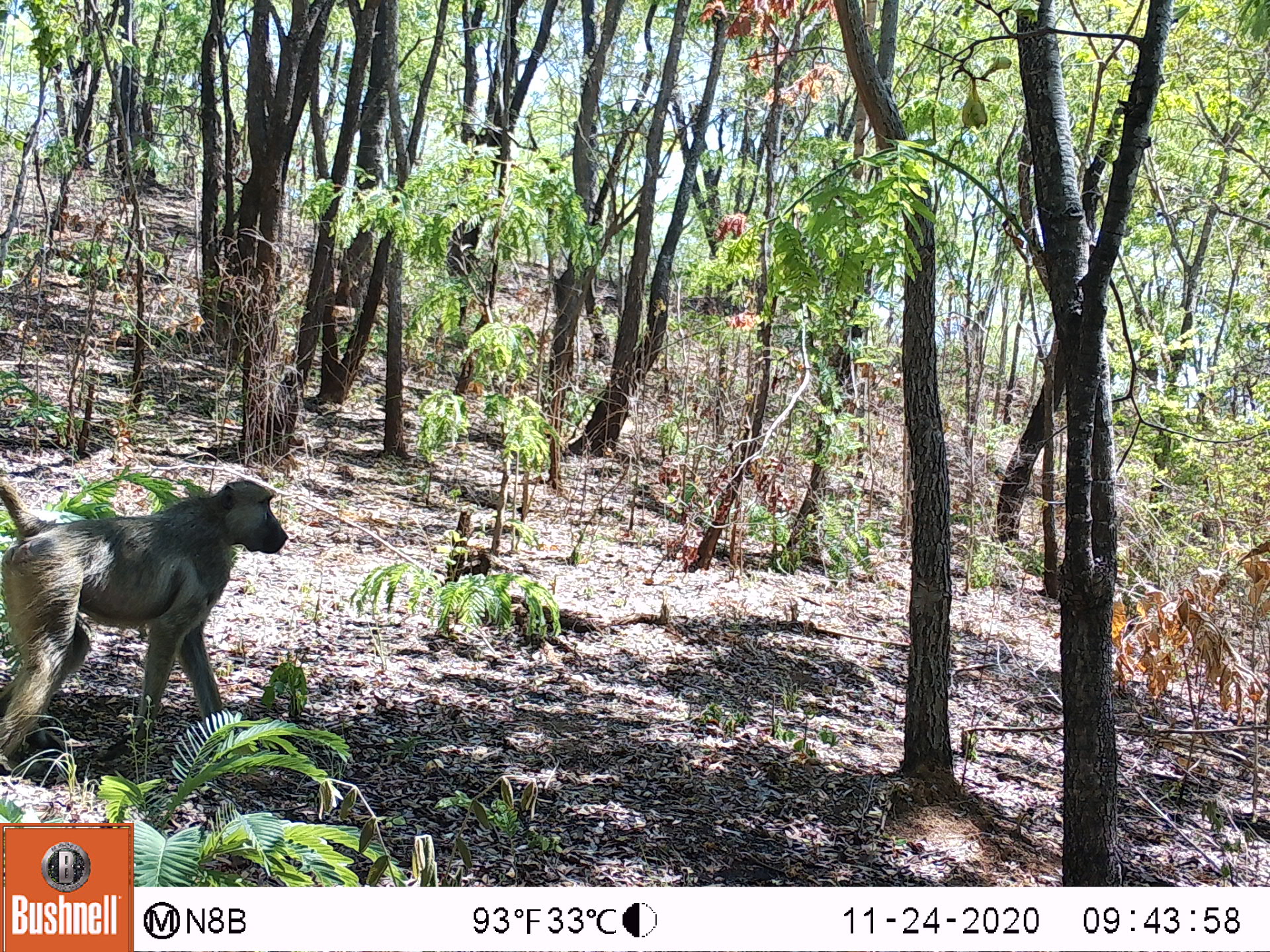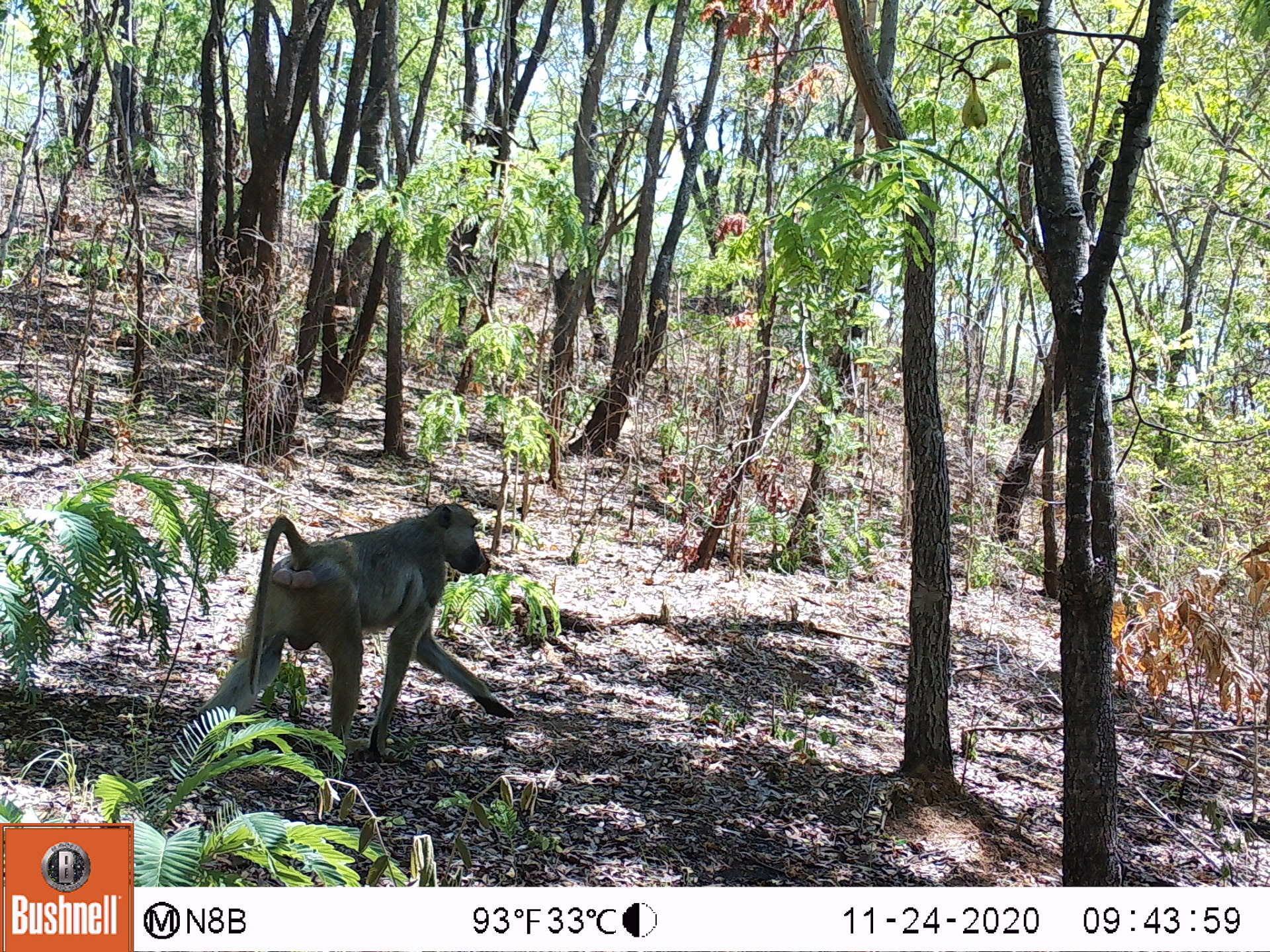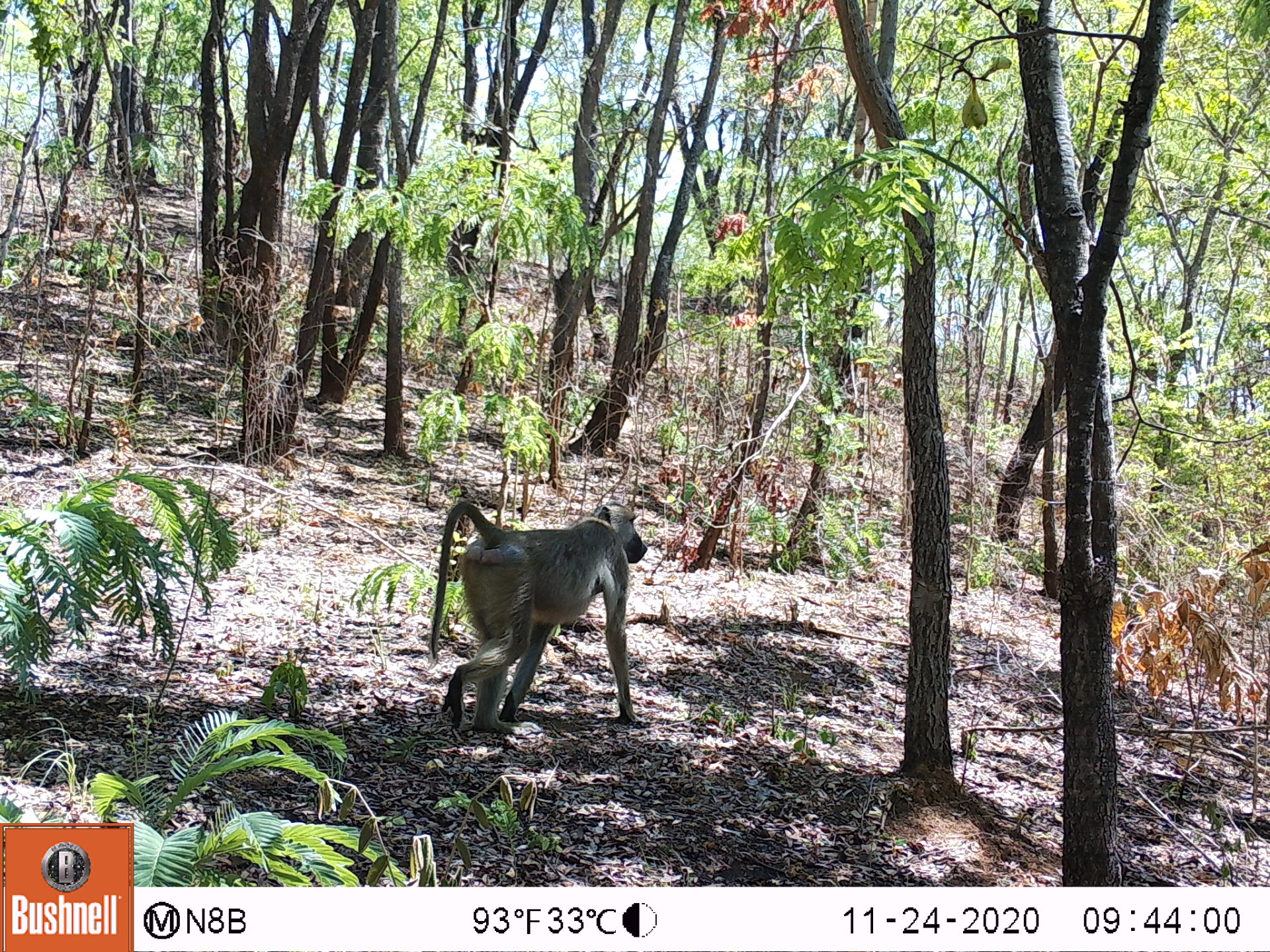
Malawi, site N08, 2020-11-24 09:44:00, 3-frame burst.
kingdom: Animalia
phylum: Chordata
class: Mammalia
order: Primates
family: Cercopithecidae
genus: Papio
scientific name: Papio cynocephalus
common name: yellow baboon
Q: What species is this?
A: Yellow baboon (Papio cynocephalus).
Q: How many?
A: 1.